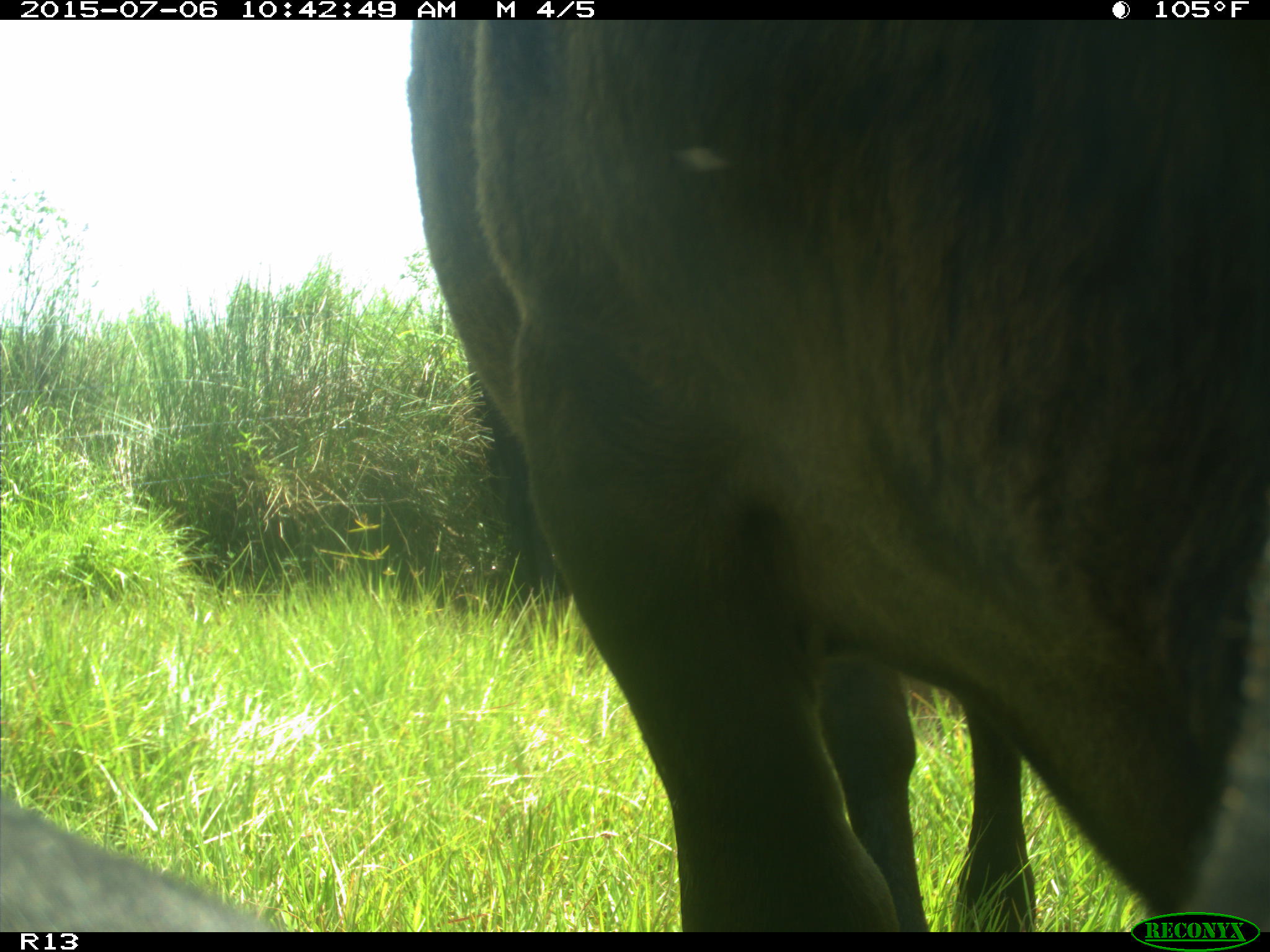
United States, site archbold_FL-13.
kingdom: Animalia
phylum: Chordata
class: Mammalia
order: Artiodactyla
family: Bovidae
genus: Bos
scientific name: Bos taurus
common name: domestic cow